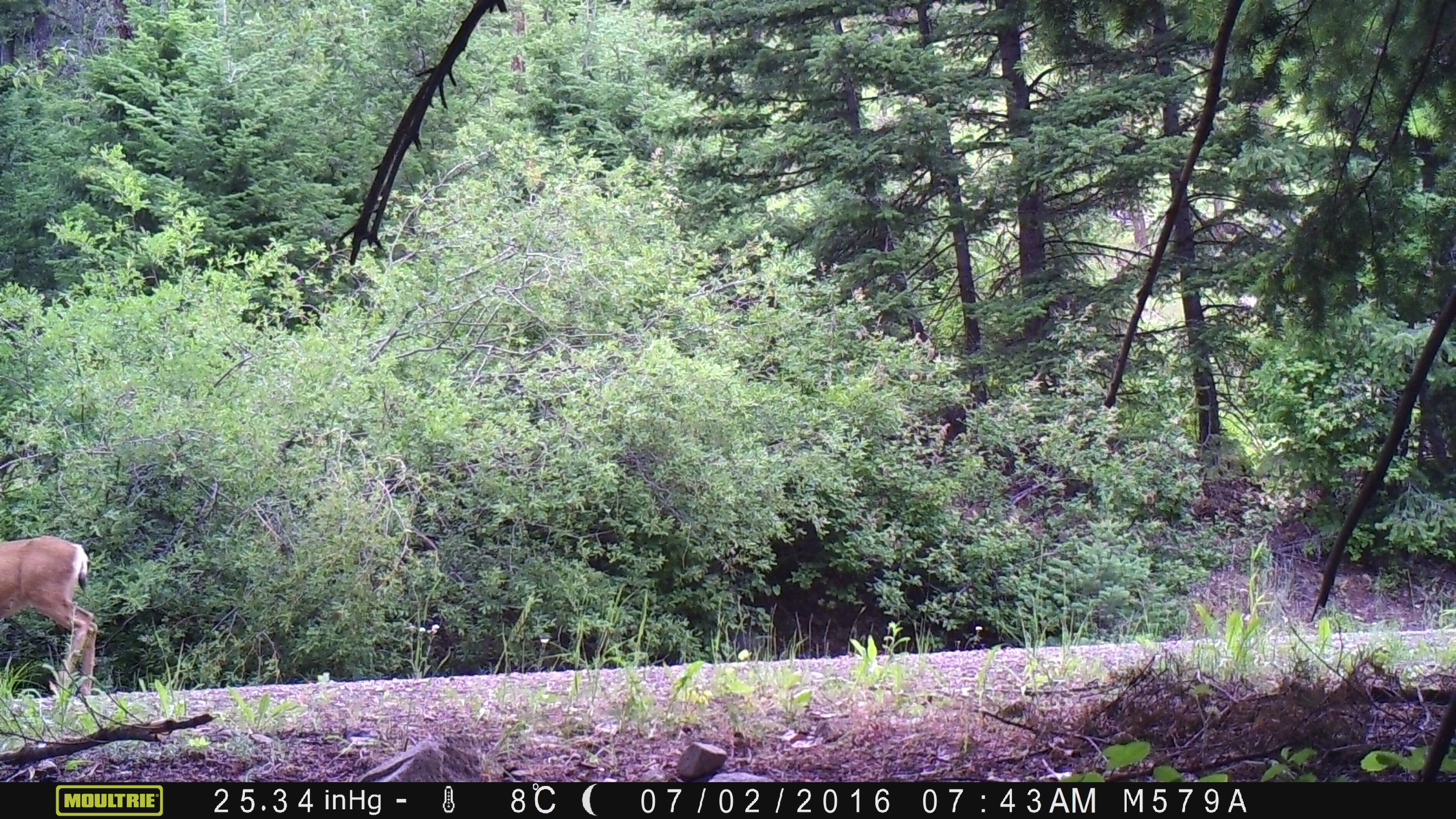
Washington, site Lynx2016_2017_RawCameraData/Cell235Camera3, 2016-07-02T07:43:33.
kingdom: Animalia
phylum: Chordata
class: Mammalia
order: Artiodactyla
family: Cervidae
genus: Odocoileus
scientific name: Odocoileus hemionus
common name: mule deer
Odocoileus hemionus (mule deer). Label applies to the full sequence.